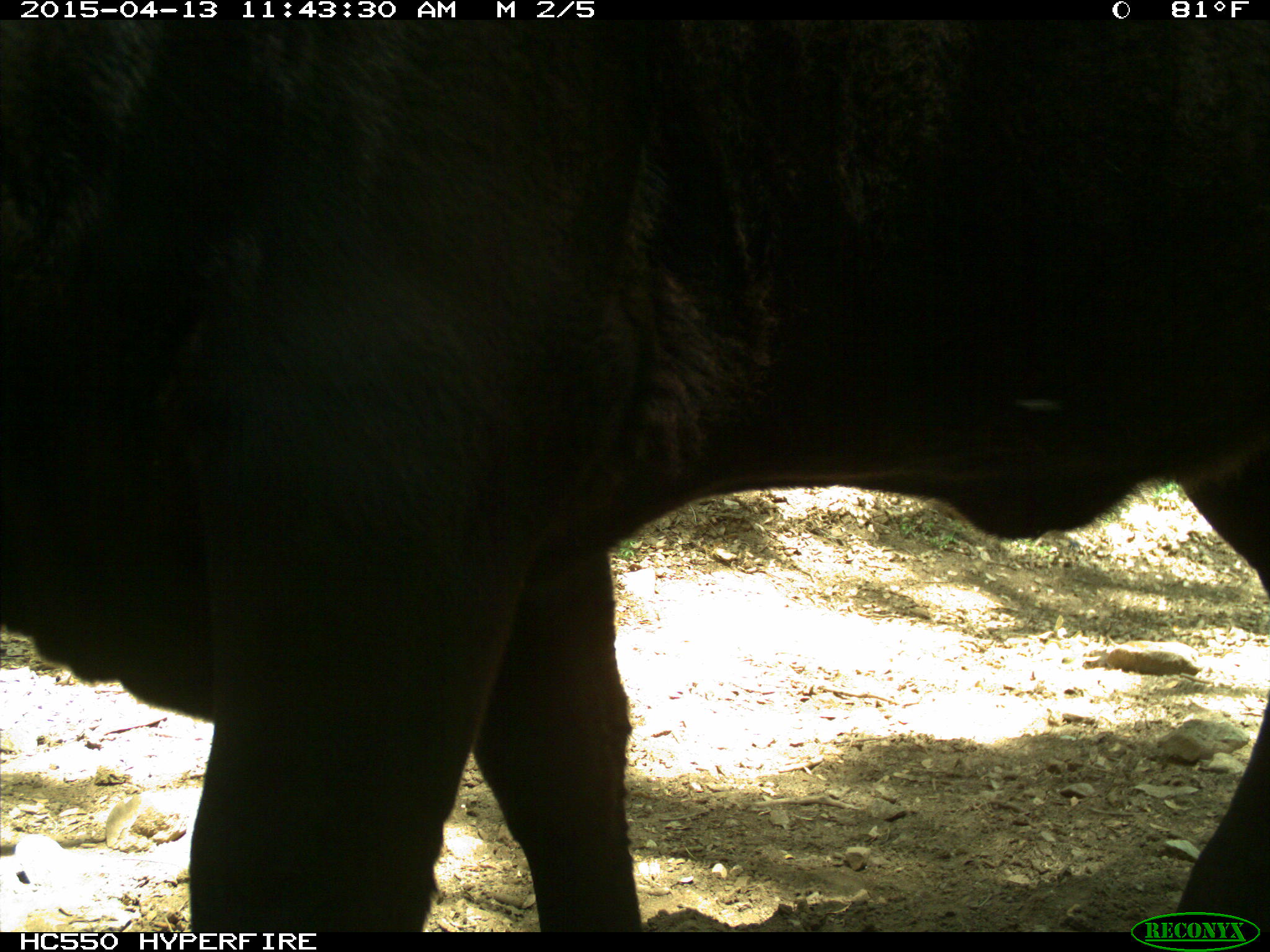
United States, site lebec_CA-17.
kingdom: Animalia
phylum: Chordata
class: Mammalia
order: Artiodactyla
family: Bovidae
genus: Bos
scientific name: Bos taurus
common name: domestic cow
Bos taurus (domestic cow).